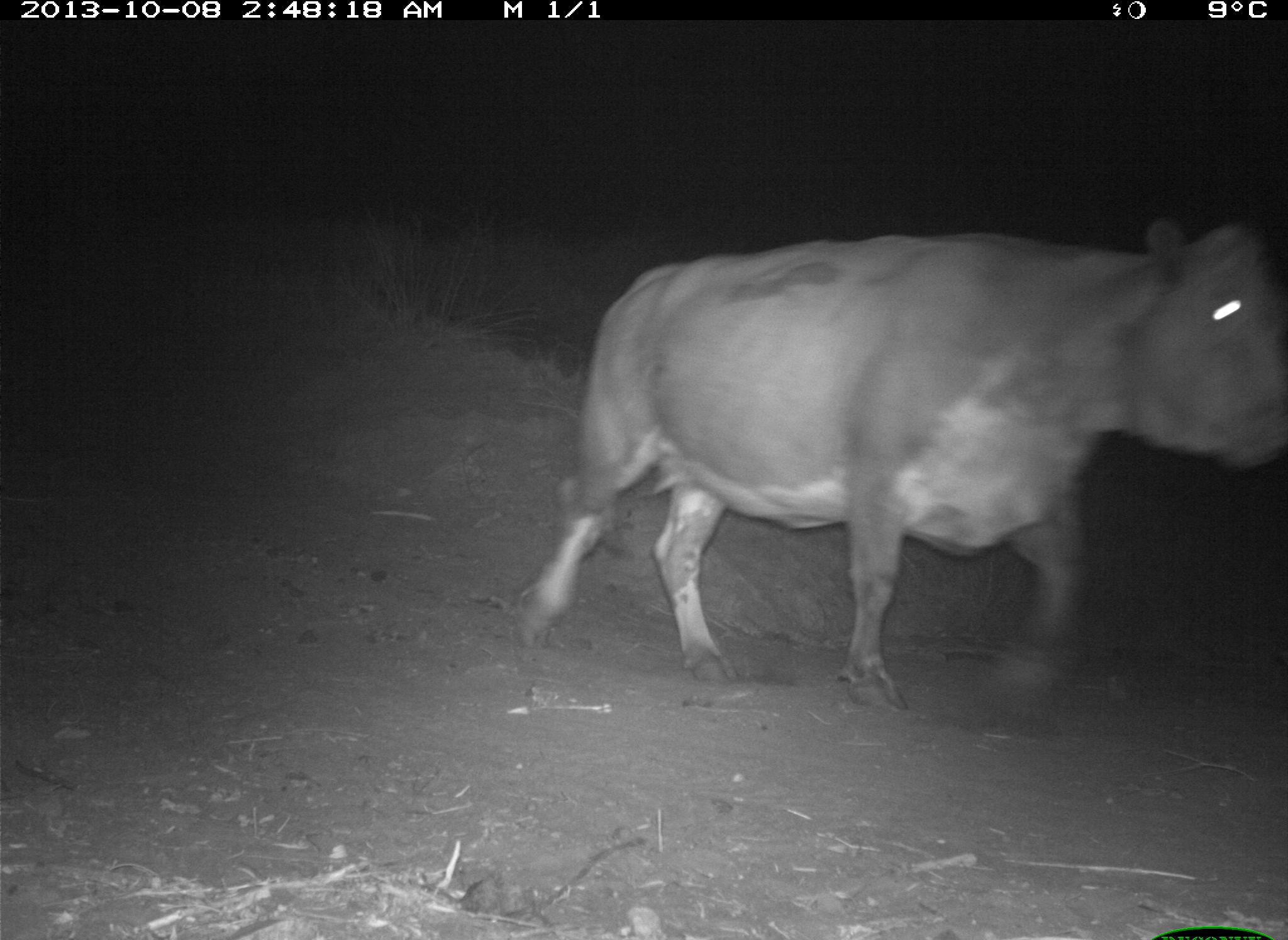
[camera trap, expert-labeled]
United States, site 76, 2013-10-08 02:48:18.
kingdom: Animalia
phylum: Chordata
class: Mammalia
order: Artiodactyla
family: Bovidae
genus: Bos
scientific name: Bos taurus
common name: cow